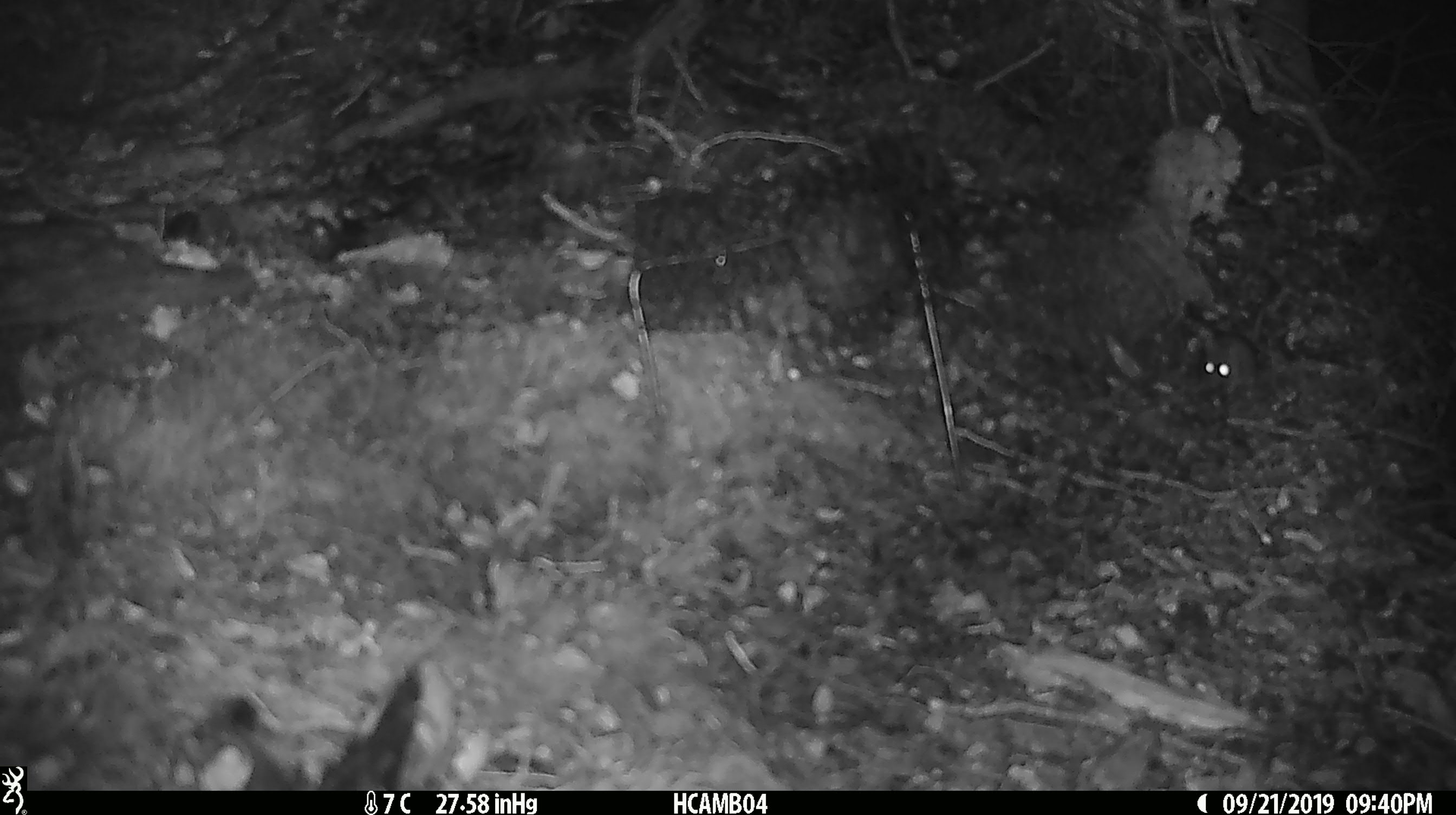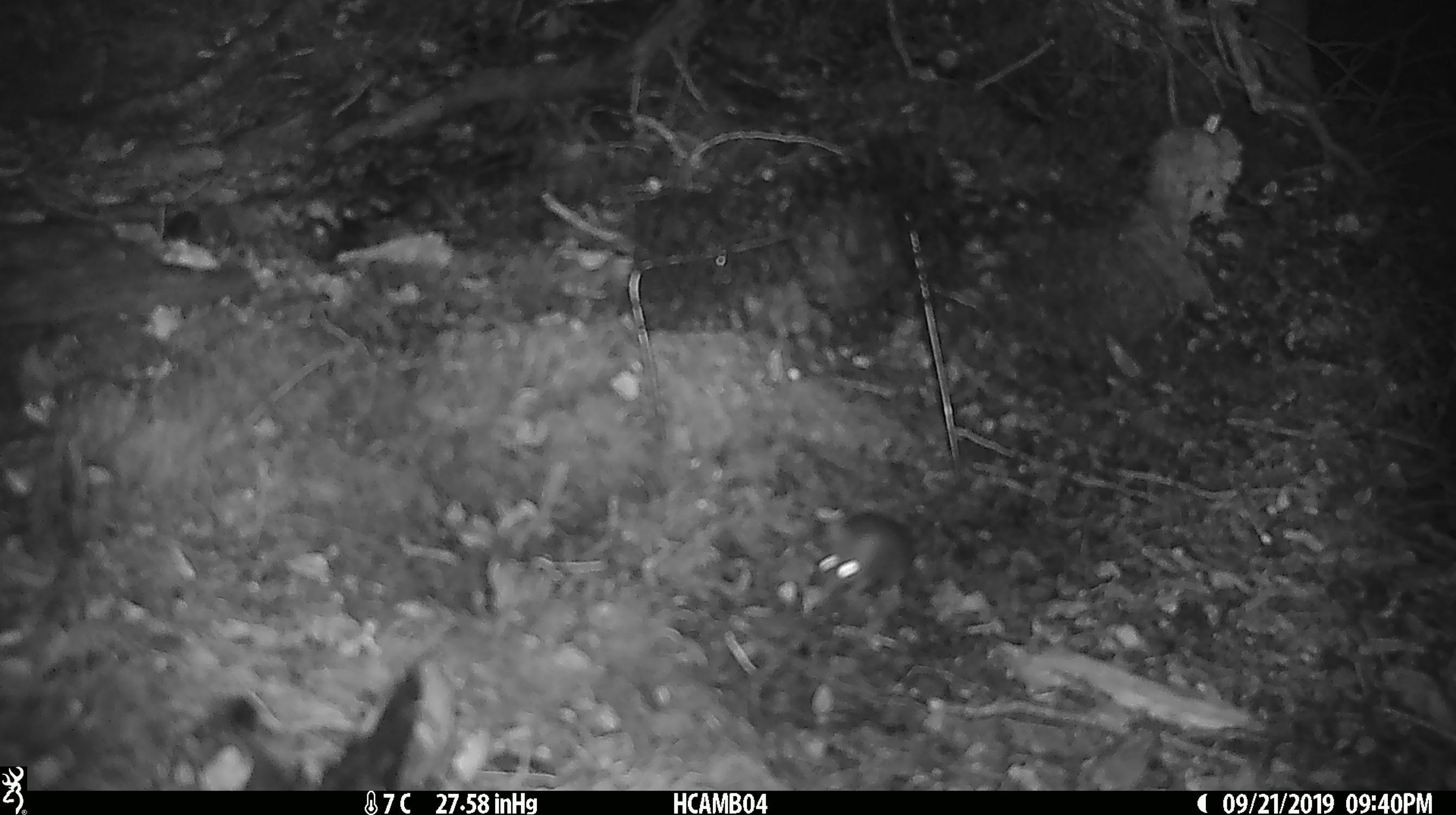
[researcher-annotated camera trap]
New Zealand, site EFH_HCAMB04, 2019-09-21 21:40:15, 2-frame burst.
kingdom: Animalia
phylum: Chordata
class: Mammalia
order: Rodentia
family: Muridae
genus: Mus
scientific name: Mus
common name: mouse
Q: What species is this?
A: Mouse (Mus).